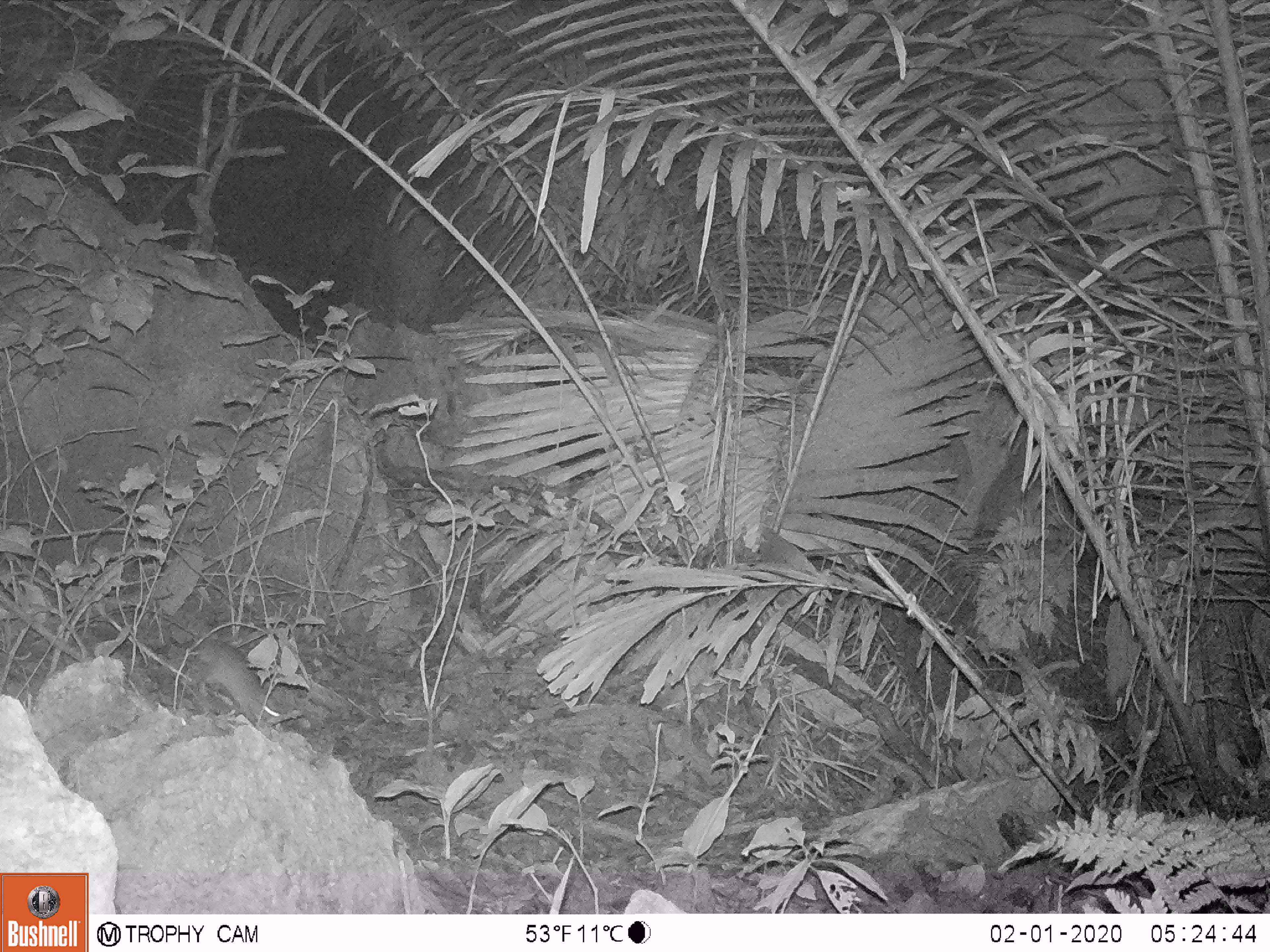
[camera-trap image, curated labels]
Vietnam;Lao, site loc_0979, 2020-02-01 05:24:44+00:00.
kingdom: Animalia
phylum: Chordata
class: Mammalia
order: Rodentia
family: Muridae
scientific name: Muridae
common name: old-world mice and rats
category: unidentified murid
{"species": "unidentified murid (old-world mice and rats) (Muridae)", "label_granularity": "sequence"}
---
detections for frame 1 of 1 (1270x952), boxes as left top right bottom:
unidentified murid: 105 598 284 729